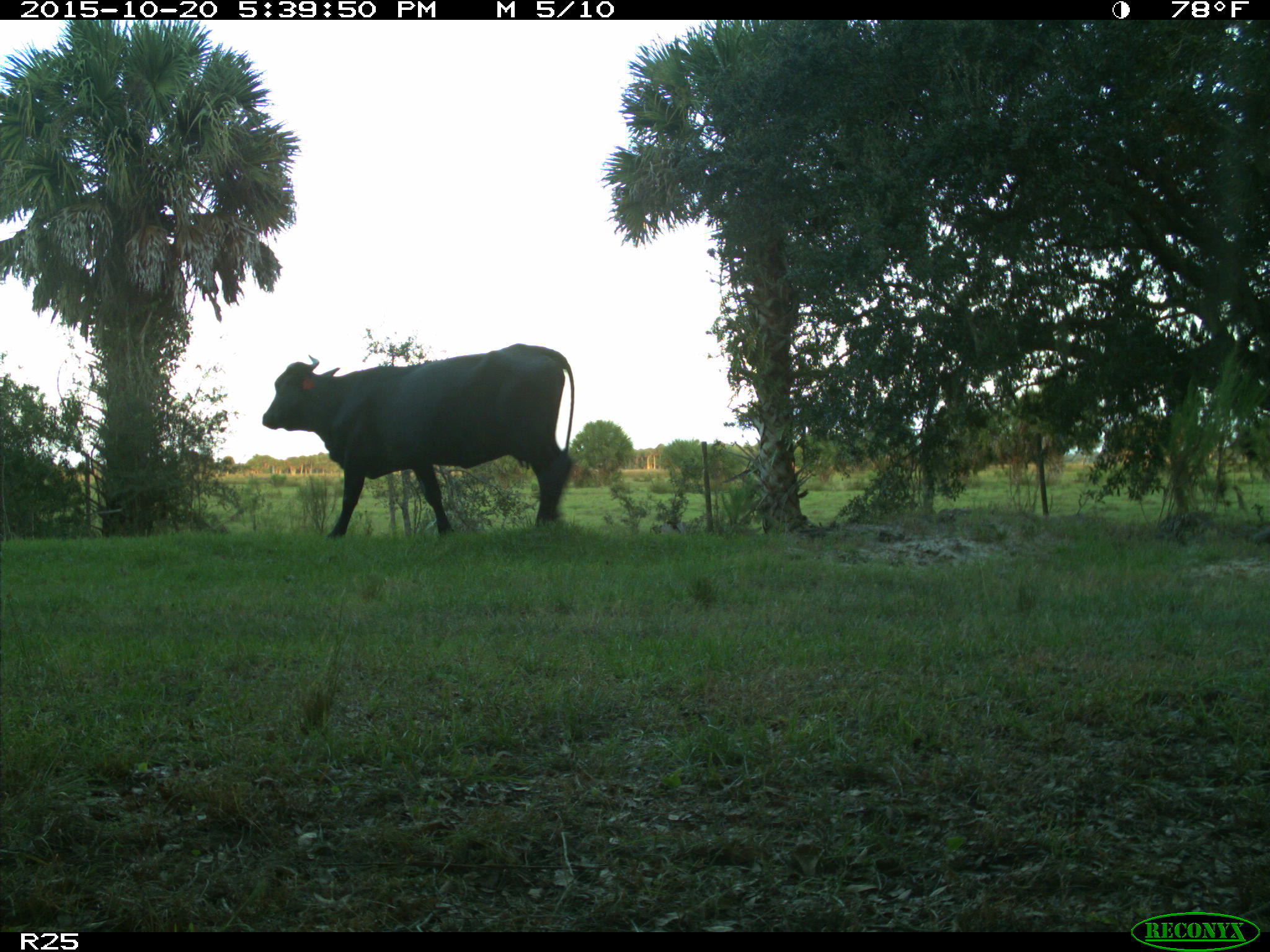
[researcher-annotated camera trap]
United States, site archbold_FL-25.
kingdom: Animalia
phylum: Chordata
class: Mammalia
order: Artiodactyla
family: Bovidae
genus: Bos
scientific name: Bos taurus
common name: domestic cow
Bos taurus (domestic cow).